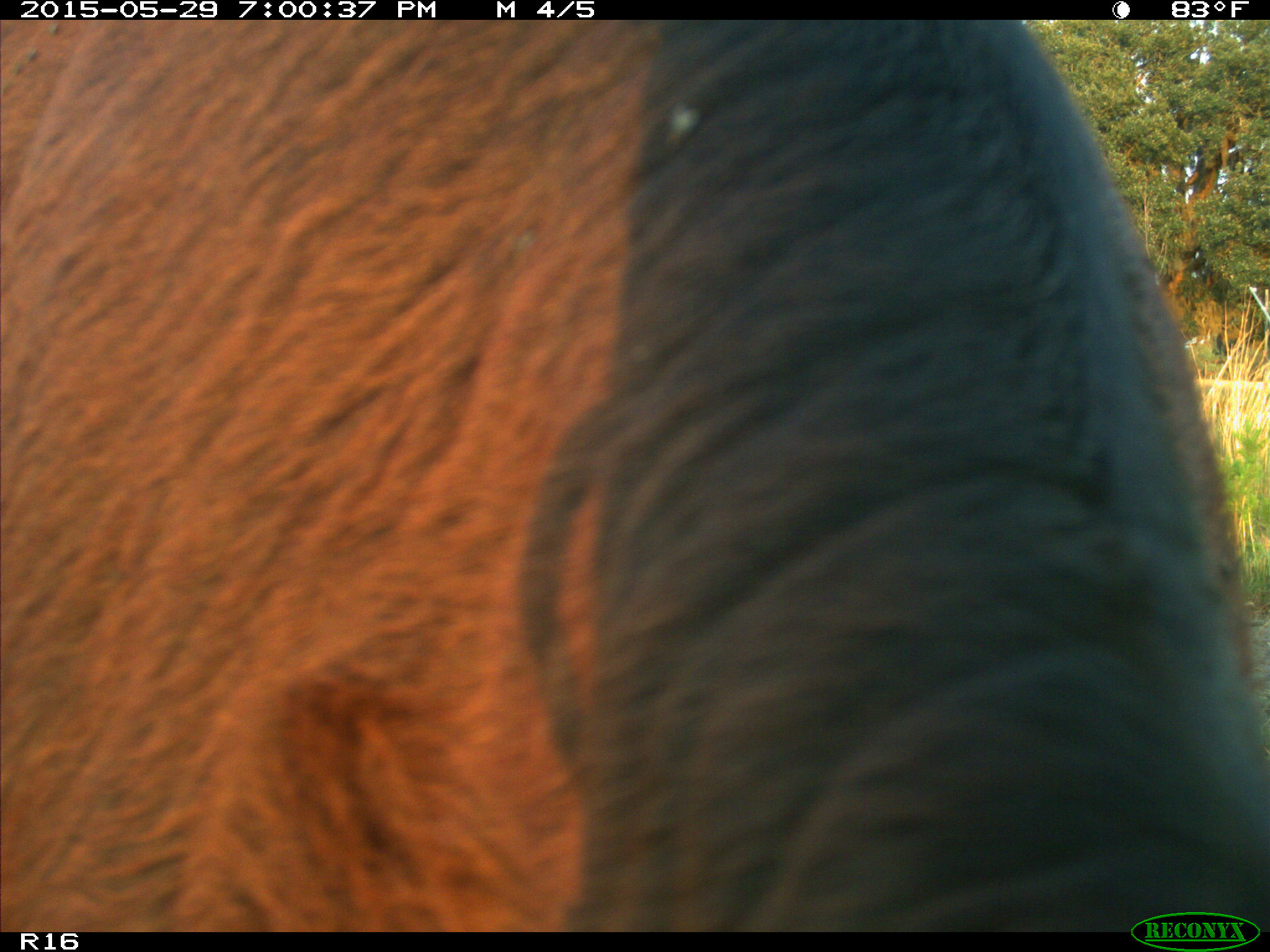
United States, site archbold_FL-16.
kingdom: Animalia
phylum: Chordata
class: Mammalia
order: Artiodactyla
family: Bovidae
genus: Bos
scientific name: Bos taurus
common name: domestic cow